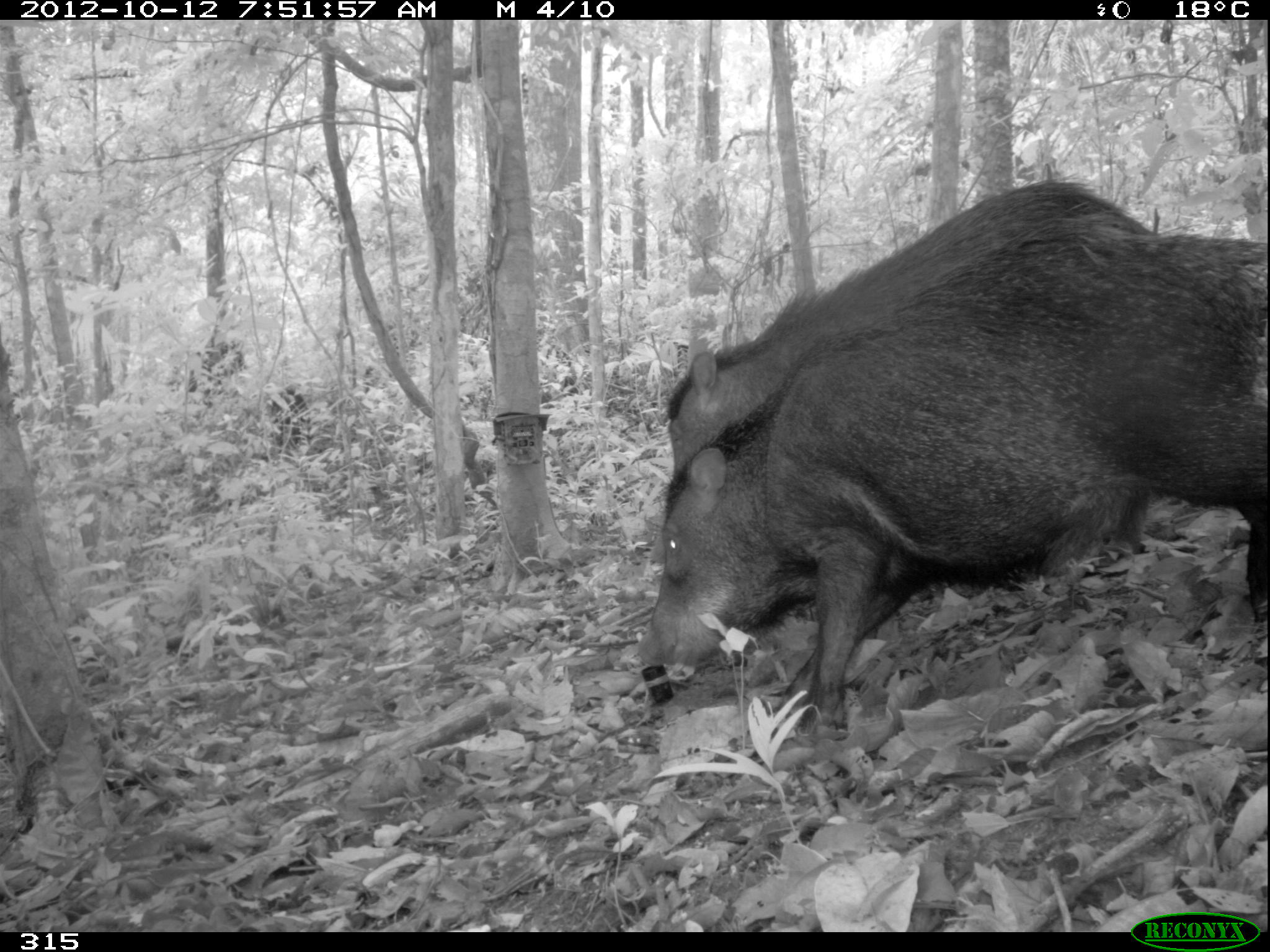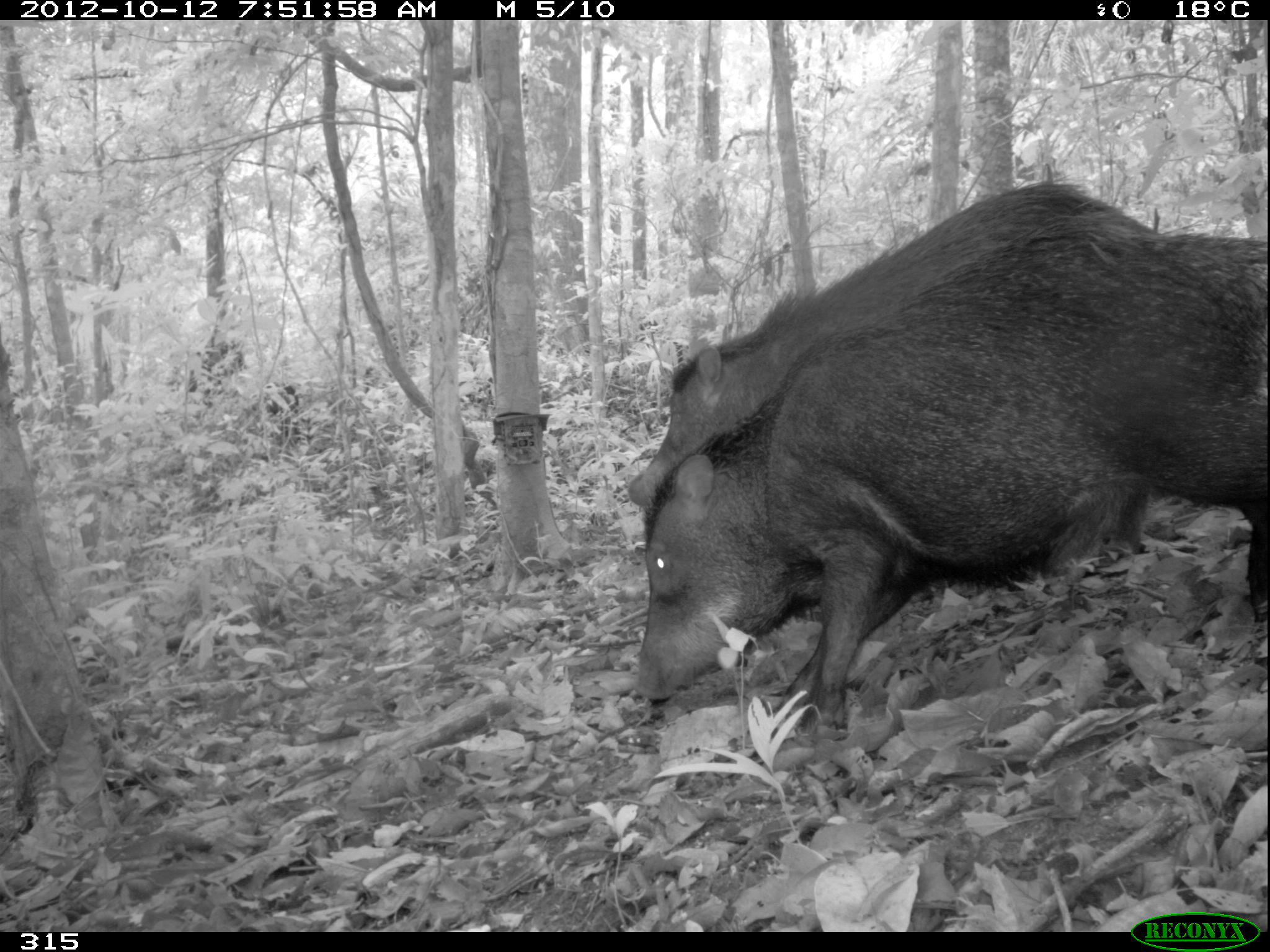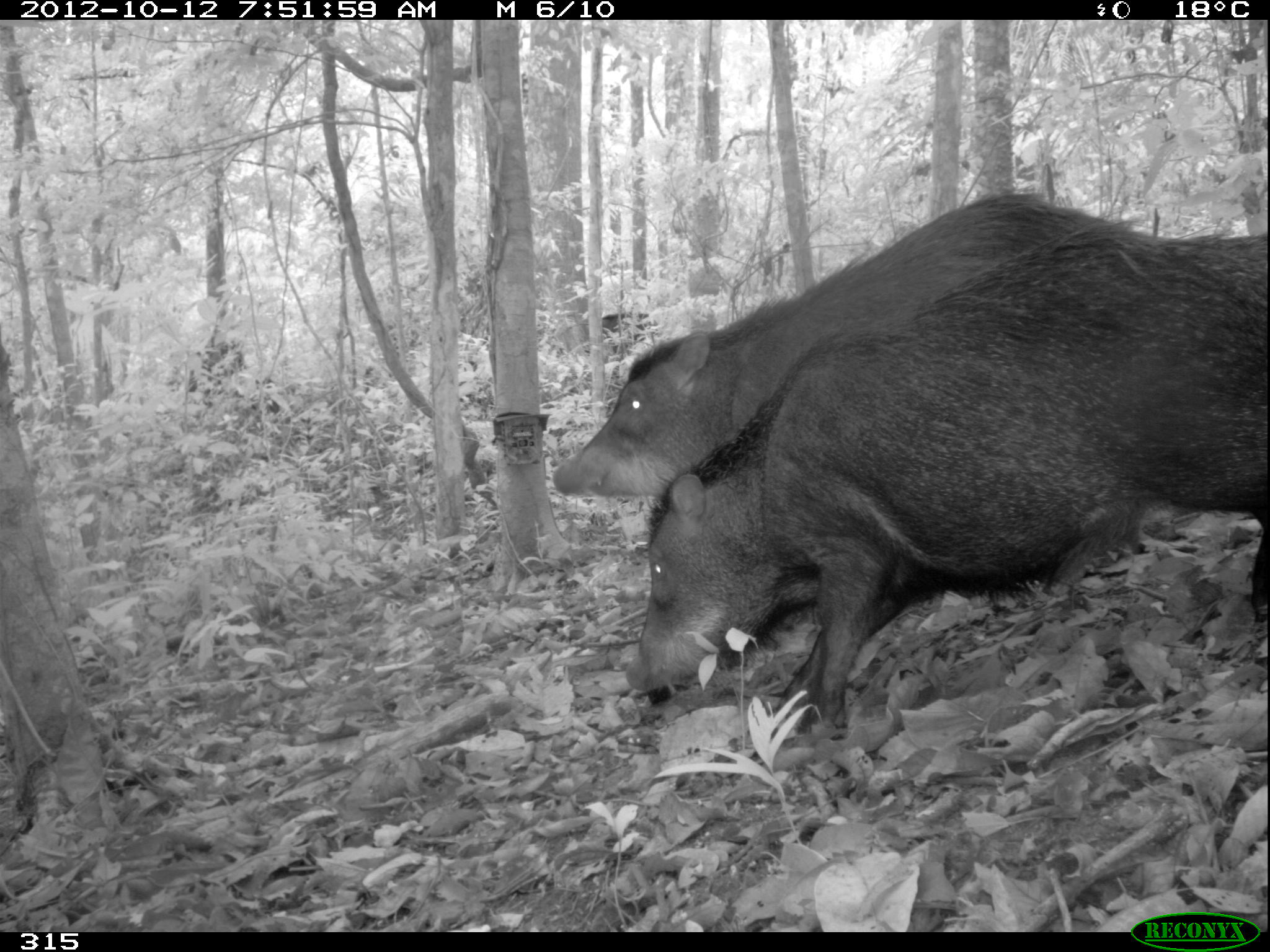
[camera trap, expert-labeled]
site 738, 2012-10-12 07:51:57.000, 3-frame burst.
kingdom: Animalia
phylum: Chordata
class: Mammalia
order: Artiodactyla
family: Tayassuidae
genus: Tayassu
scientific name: Tayassu pecari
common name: white-lipped peccary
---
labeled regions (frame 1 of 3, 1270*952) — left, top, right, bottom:
tayassu pecari: 635, 231, 1269, 730; 661, 173, 1174, 551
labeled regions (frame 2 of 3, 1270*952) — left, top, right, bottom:
tayassu pecari: 631, 210, 1270, 733; 627, 176, 1162, 546